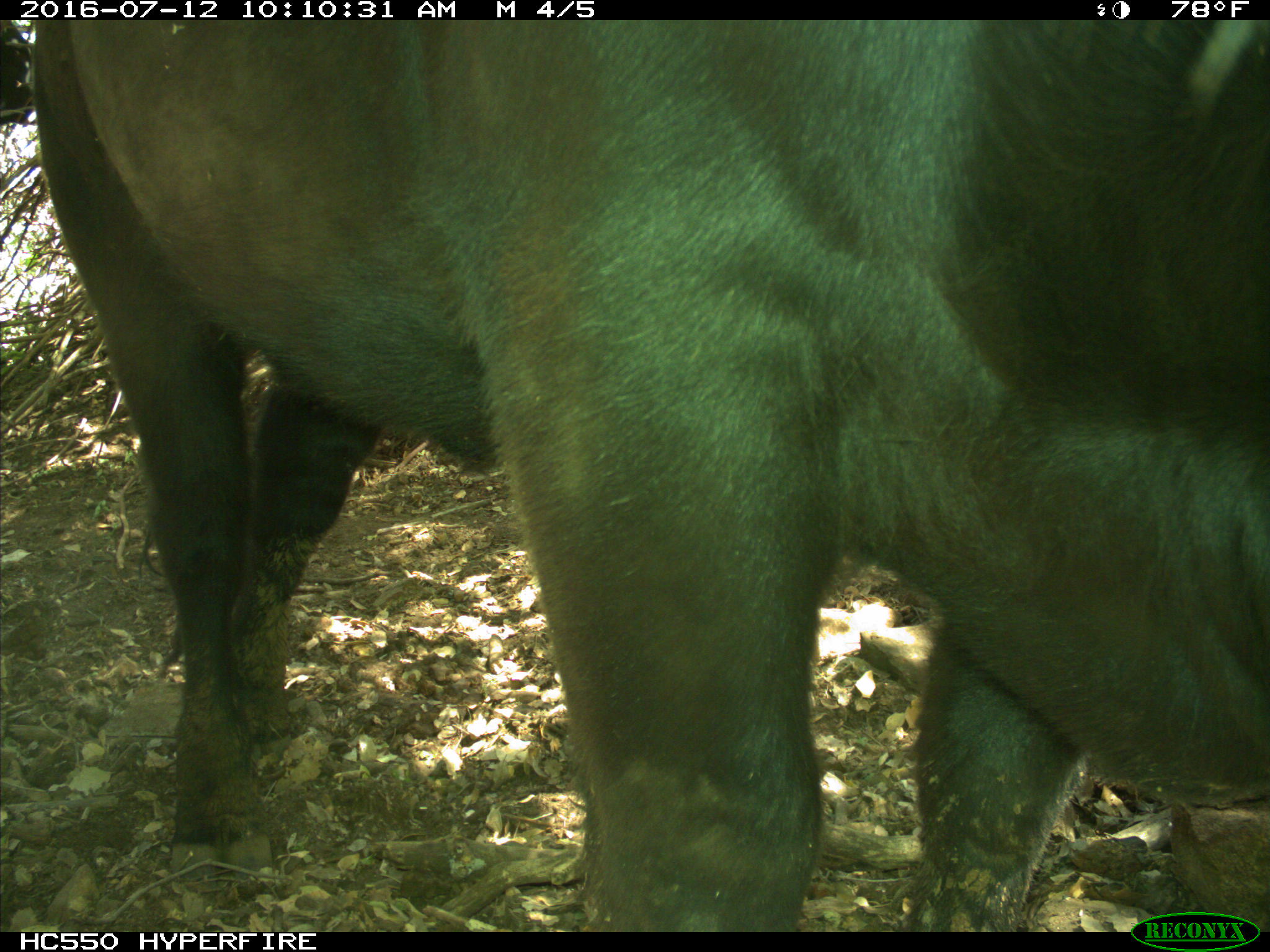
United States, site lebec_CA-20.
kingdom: Animalia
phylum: Chordata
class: Mammalia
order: Artiodactyla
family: Bovidae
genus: Bos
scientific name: Bos taurus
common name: domestic cow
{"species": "Bos taurus (domestic cow)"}